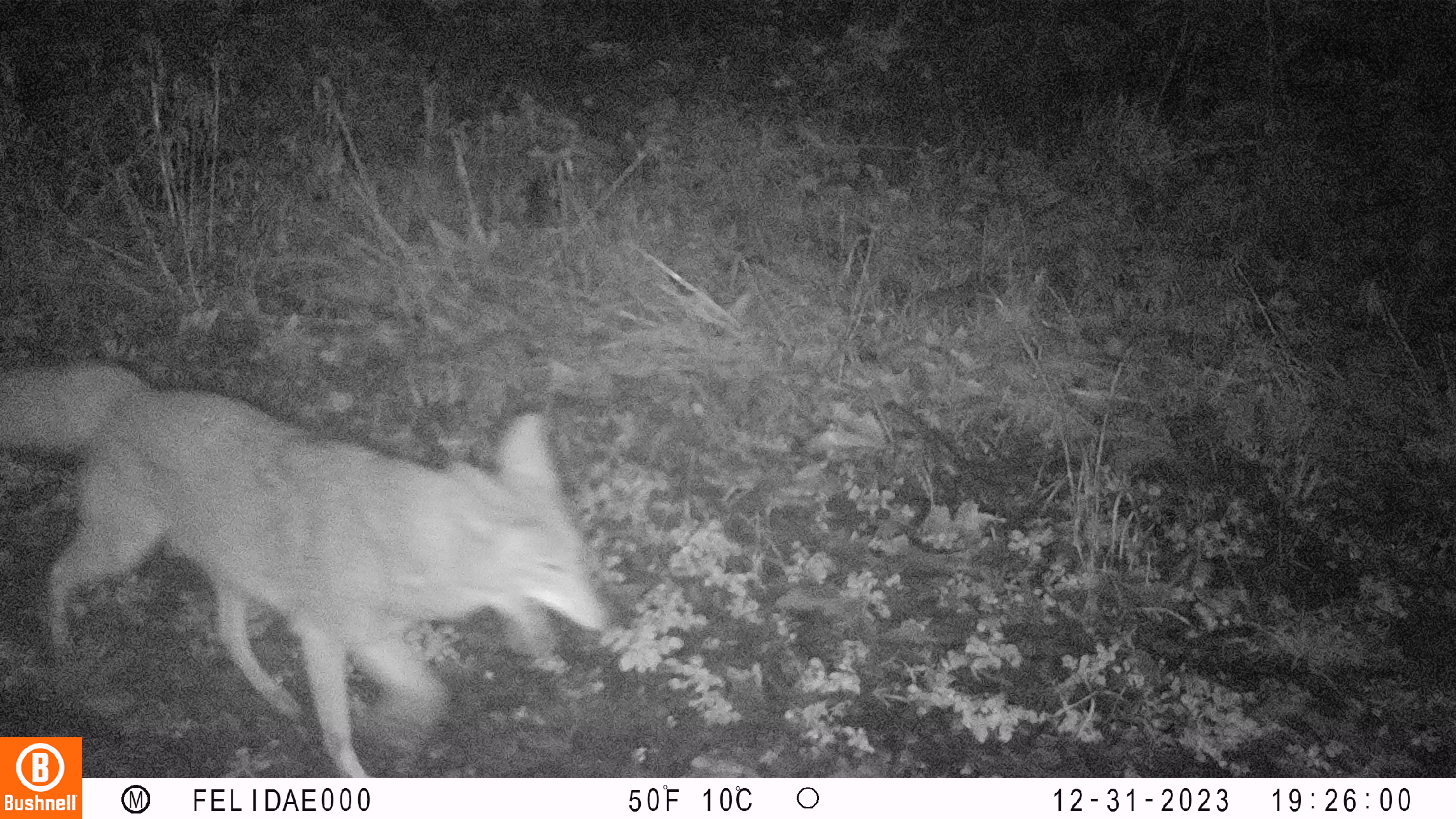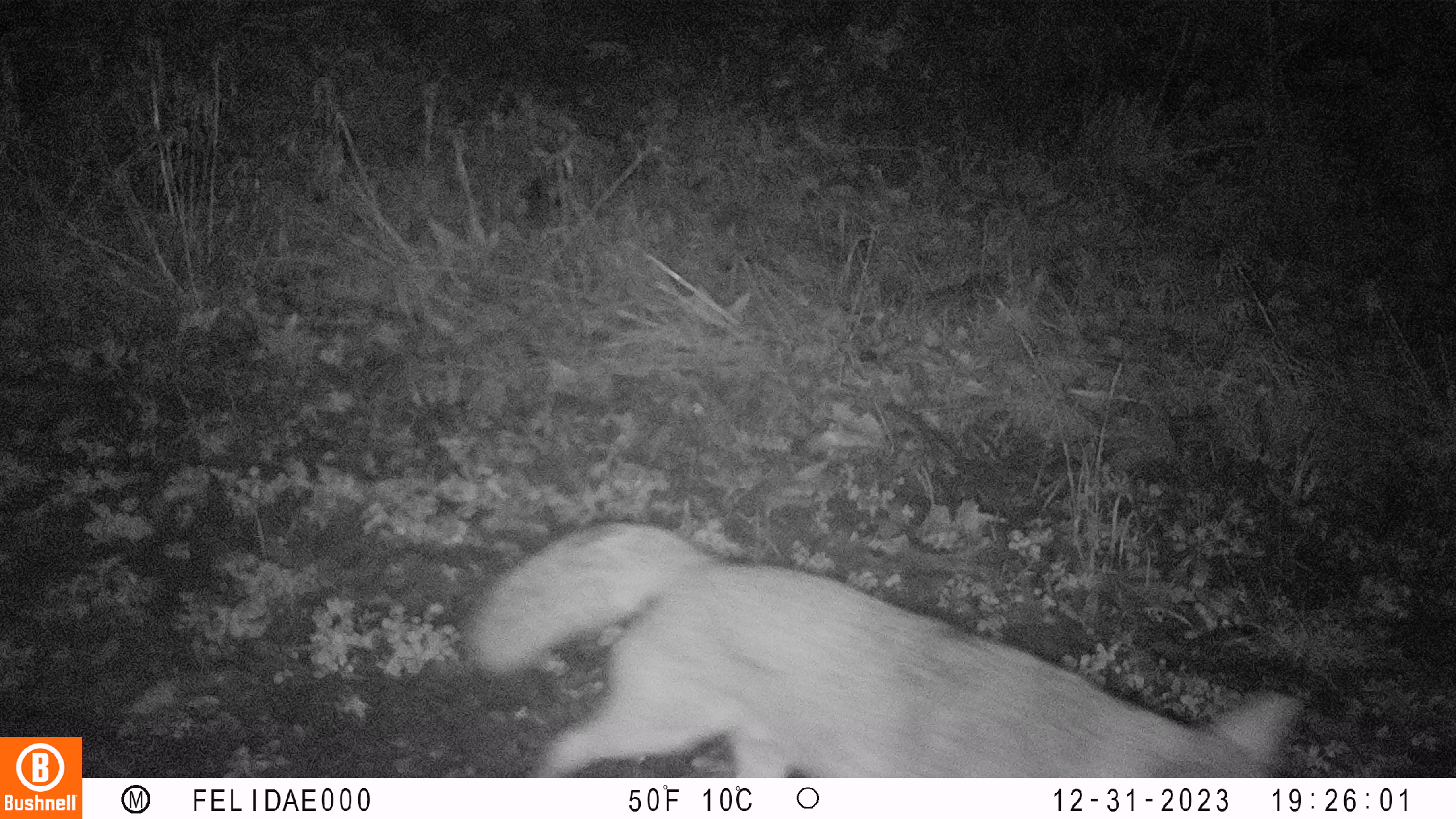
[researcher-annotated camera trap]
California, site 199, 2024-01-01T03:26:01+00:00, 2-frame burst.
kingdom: Animalia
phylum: Chordata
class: Mammalia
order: Carnivora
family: Canidae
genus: Canis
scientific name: Canis latrans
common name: coyote